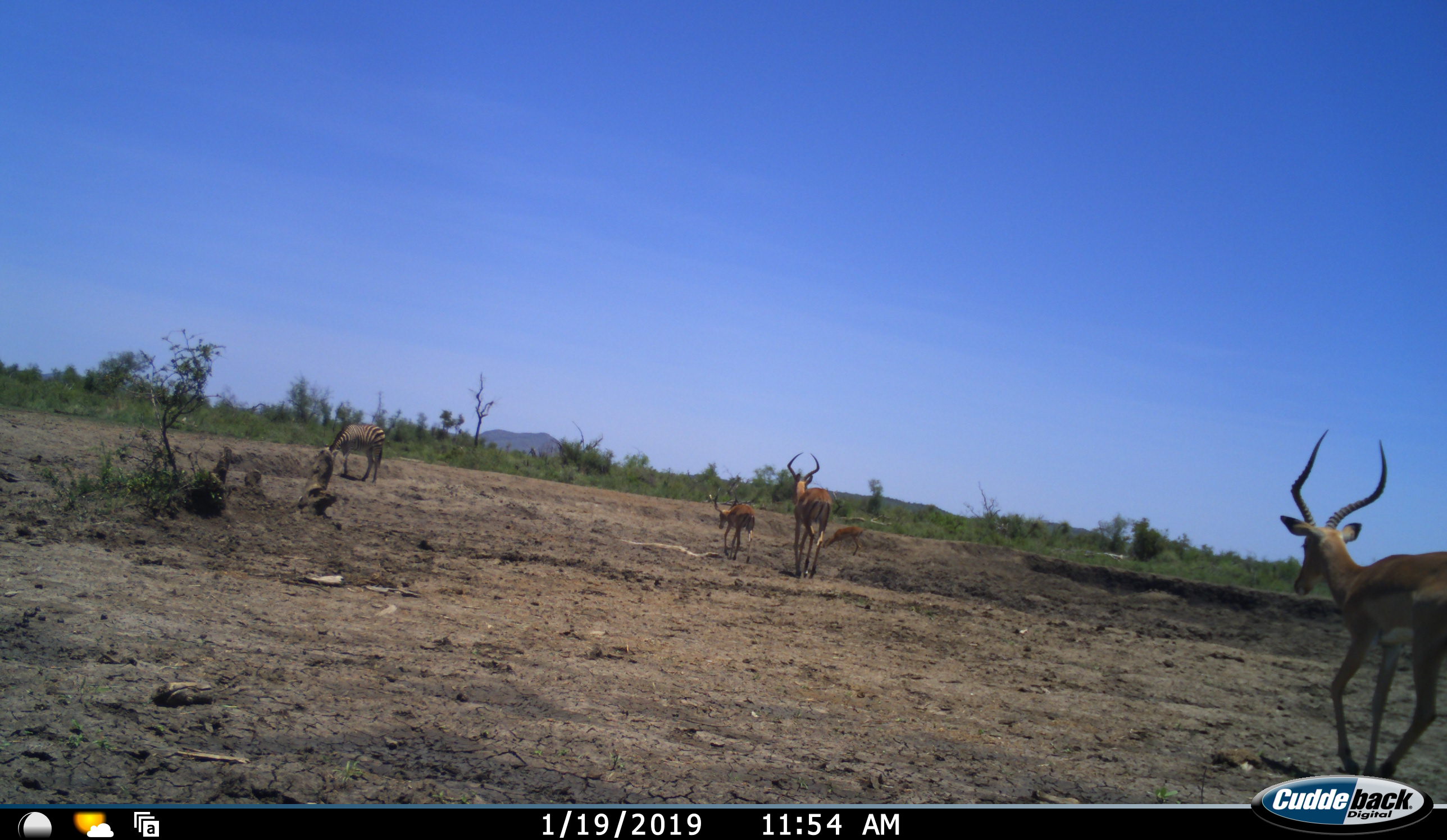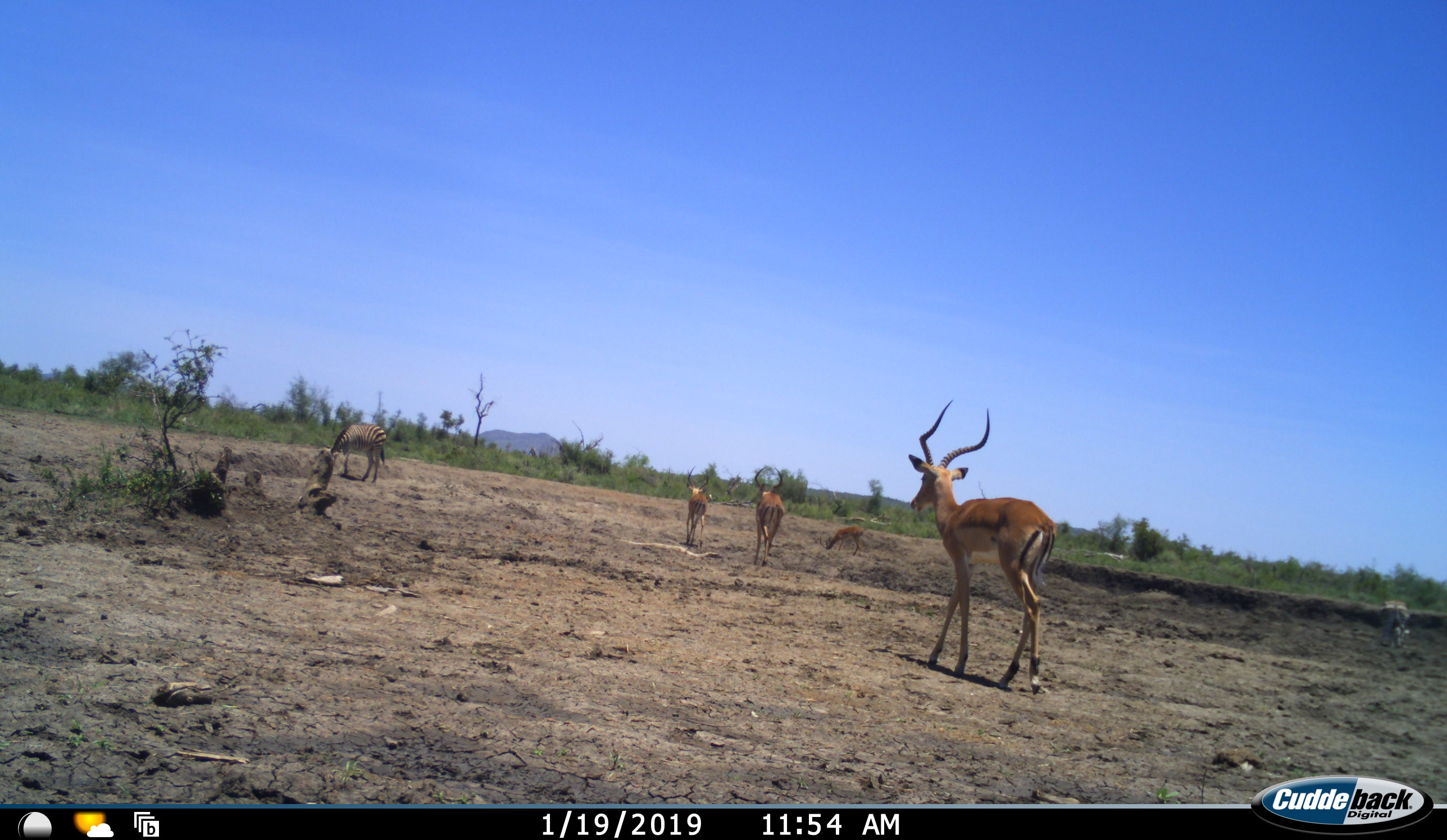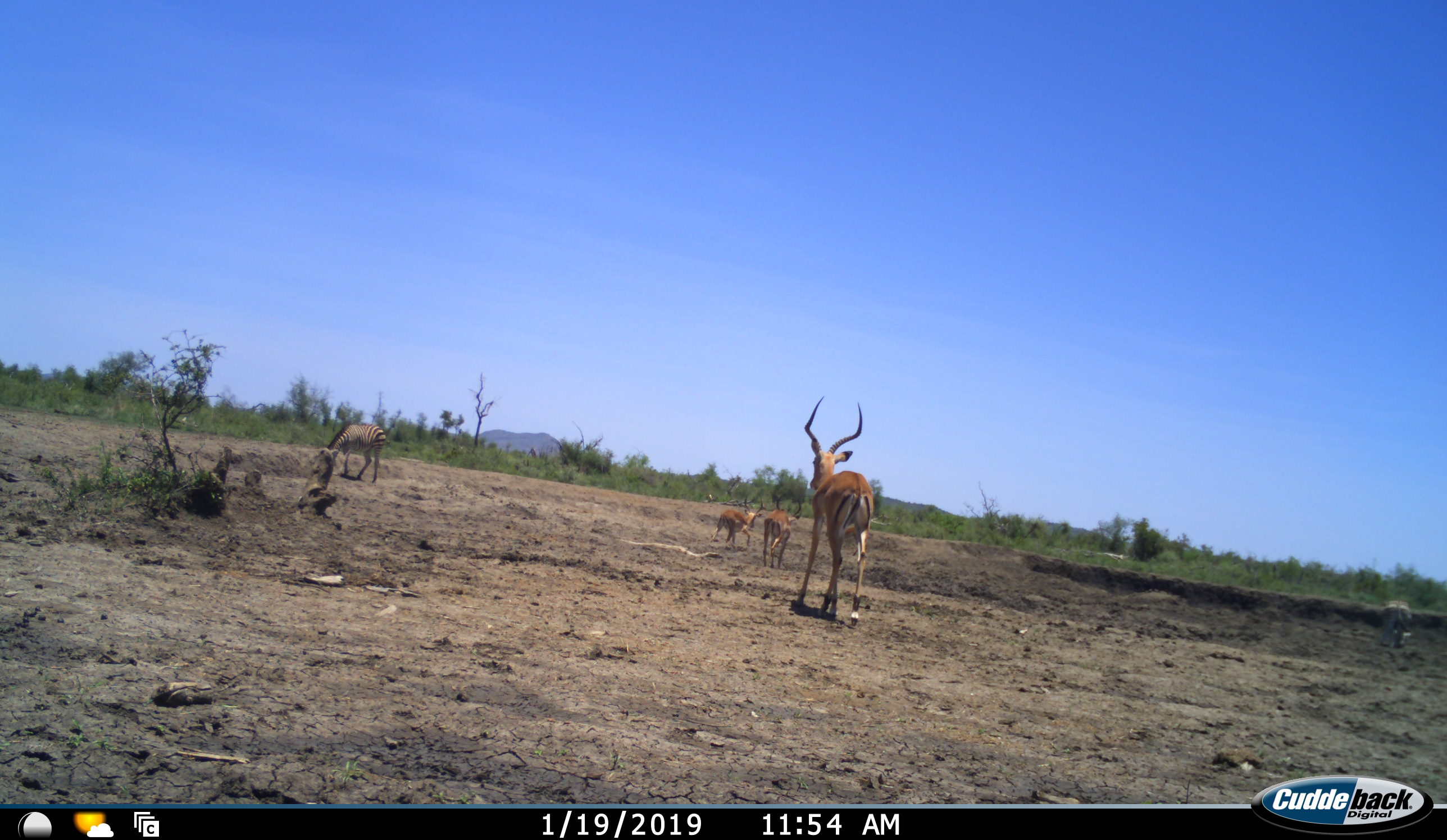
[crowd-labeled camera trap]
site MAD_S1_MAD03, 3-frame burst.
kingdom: Animalia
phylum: Chordata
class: Mammalia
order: Artiodactyla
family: Bovidae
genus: Aepyceros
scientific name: Aepyceros melampus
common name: impala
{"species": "impala (Aepyceros melampus)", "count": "4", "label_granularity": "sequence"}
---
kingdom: Animalia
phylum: Chordata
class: Mammalia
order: Perissodactyla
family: Equidae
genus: Equus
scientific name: Equus quagga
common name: plains zebra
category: zebraplains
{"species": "zebraplains (plains zebra) (Equus quagga)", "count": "2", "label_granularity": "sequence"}